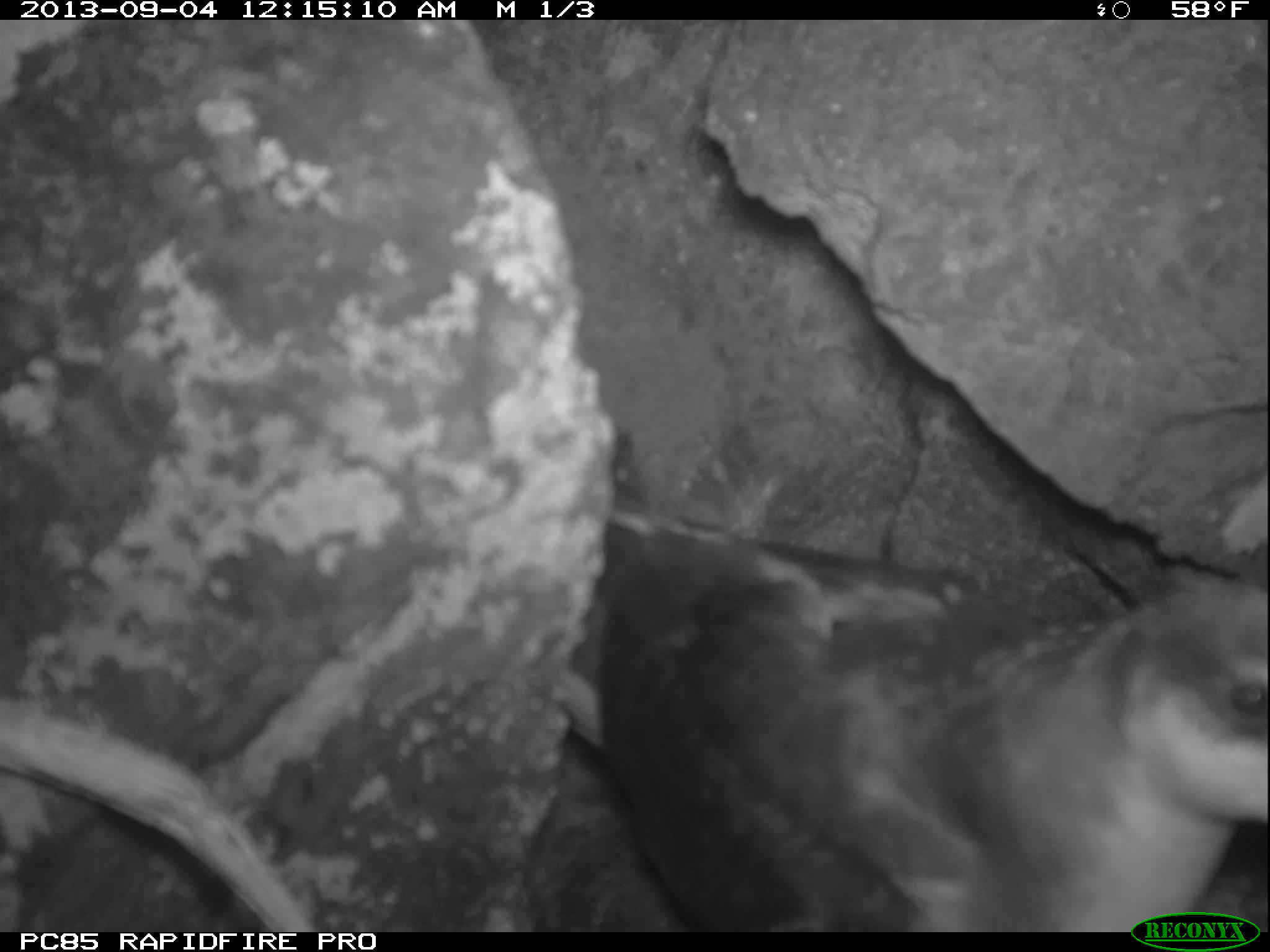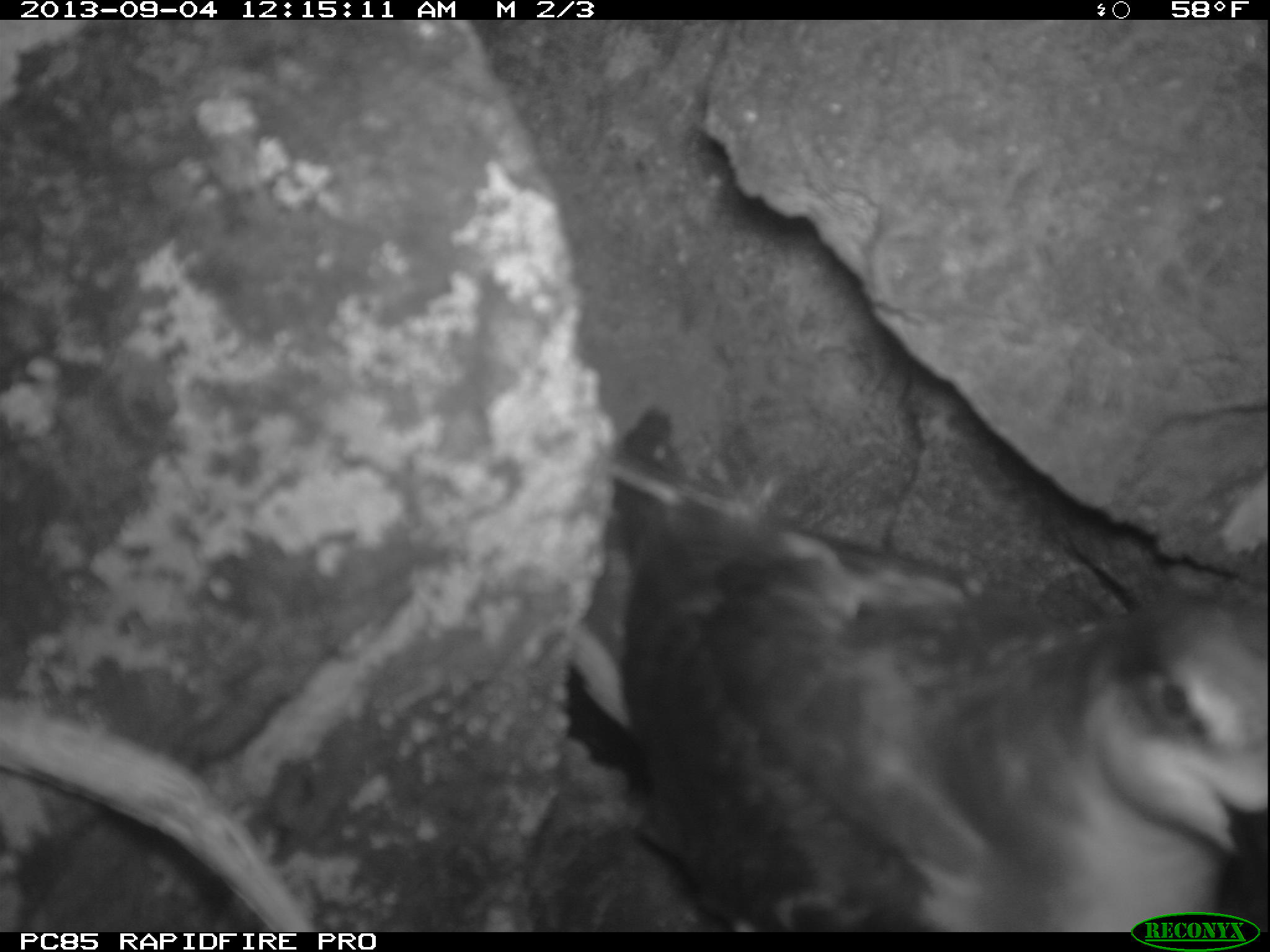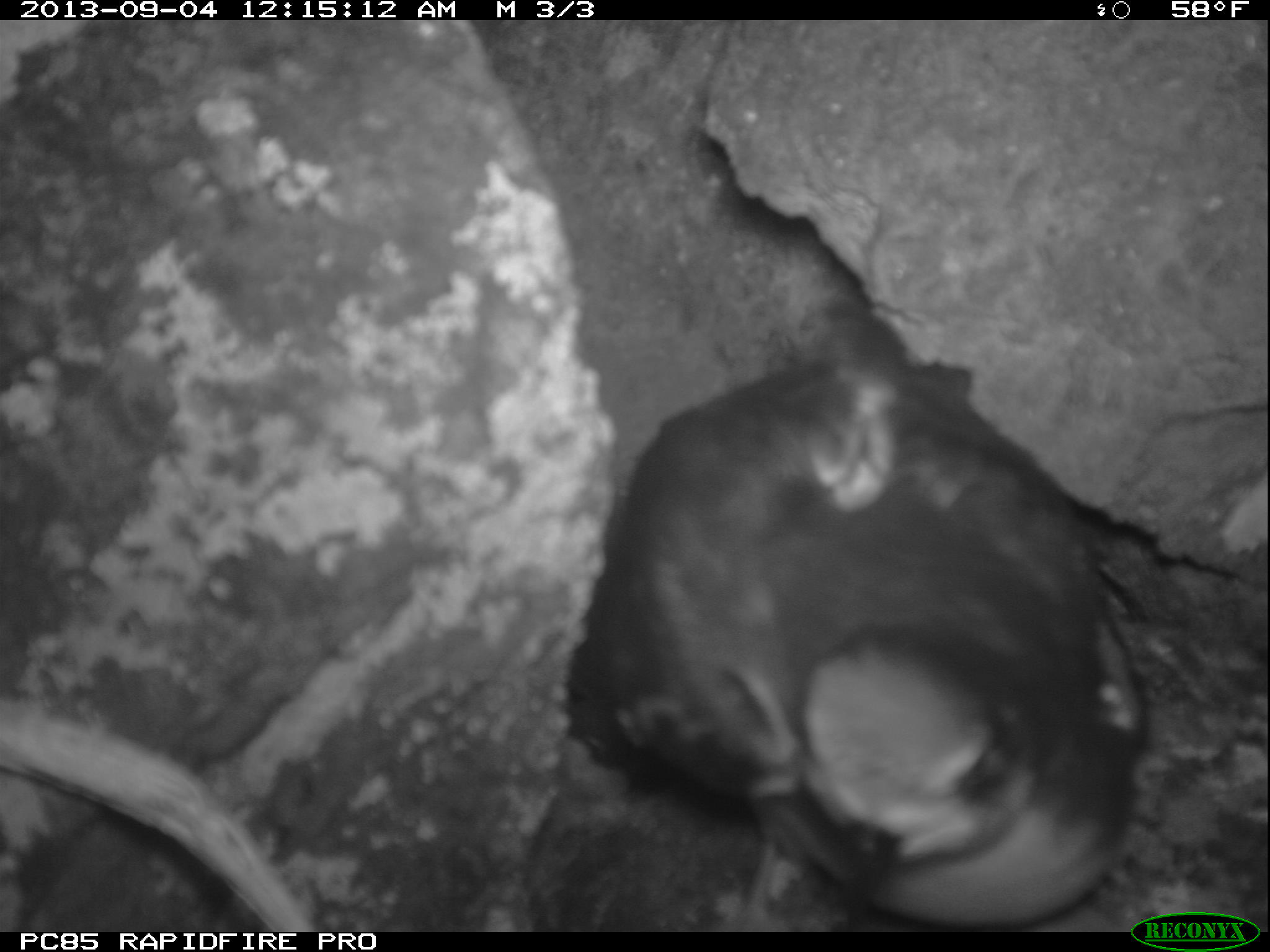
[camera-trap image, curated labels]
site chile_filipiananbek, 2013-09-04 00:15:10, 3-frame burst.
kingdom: Animalia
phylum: Chordata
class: Aves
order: Procellariiformes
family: Procellariidae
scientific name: Procellariidae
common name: petrel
Petrel (Procellariidae).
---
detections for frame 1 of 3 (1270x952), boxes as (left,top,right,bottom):
petrel: (536,467,1270,932)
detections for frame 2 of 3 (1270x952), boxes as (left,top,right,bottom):
petrel: (560,394,1259,930)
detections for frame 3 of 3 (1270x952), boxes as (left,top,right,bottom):
petrel: (545,331,1154,940)